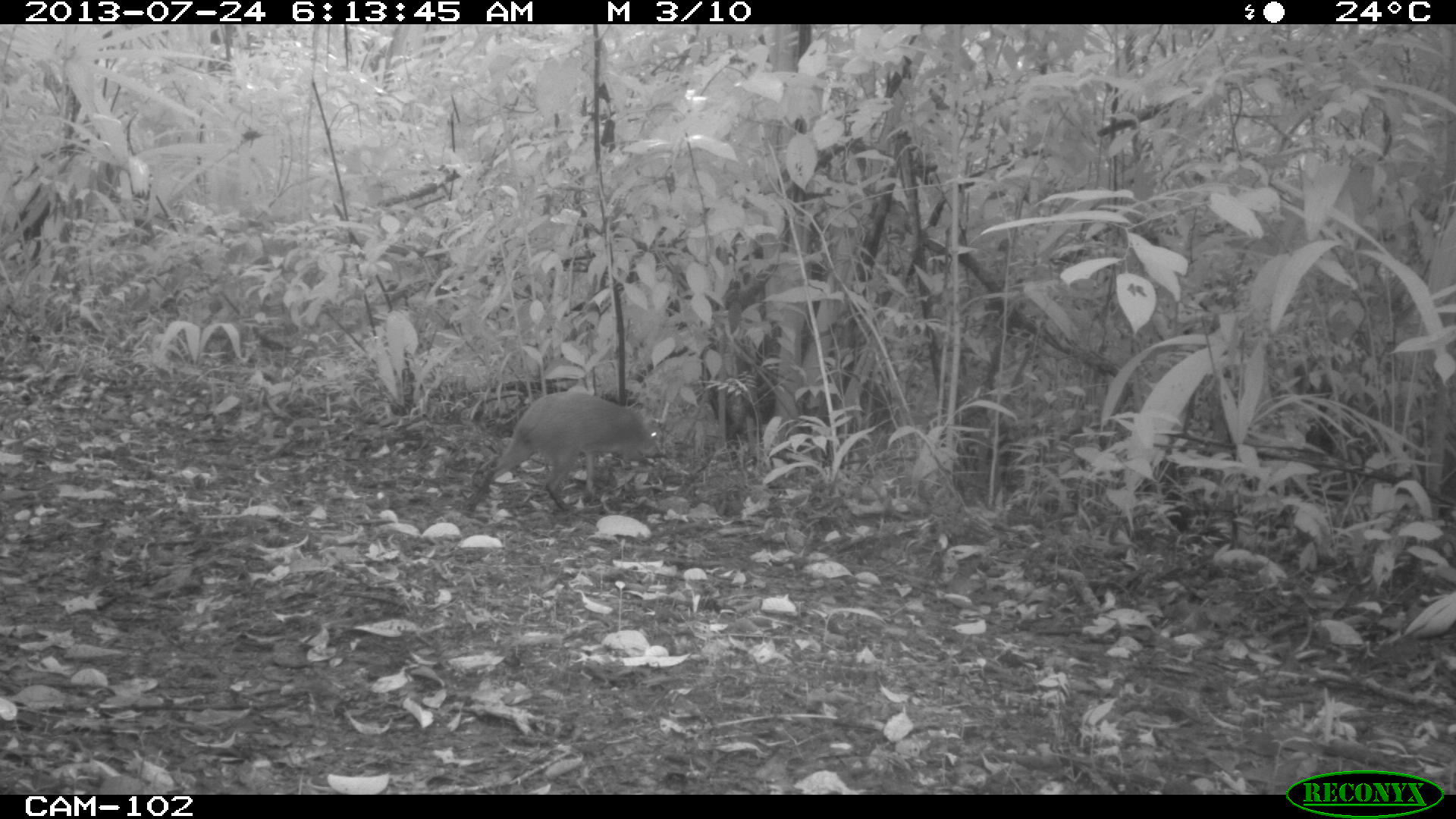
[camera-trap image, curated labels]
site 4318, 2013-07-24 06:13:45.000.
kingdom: Animalia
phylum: Chordata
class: Mammalia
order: Rodentia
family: Dasyproctidae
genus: Dasyprocta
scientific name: Dasyprocta punctata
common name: central american agouti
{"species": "Dasyprocta punctata (central american agouti)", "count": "1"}